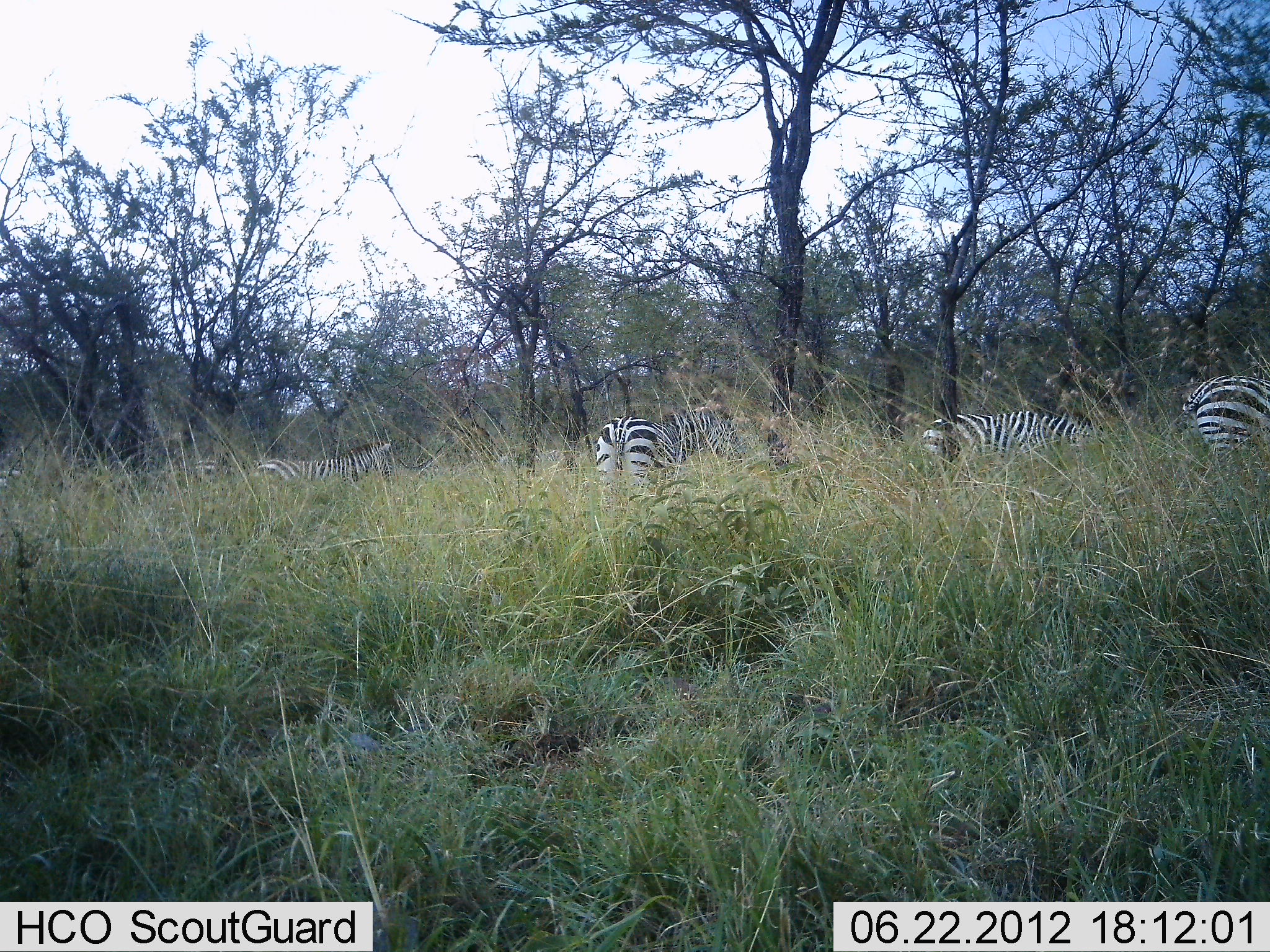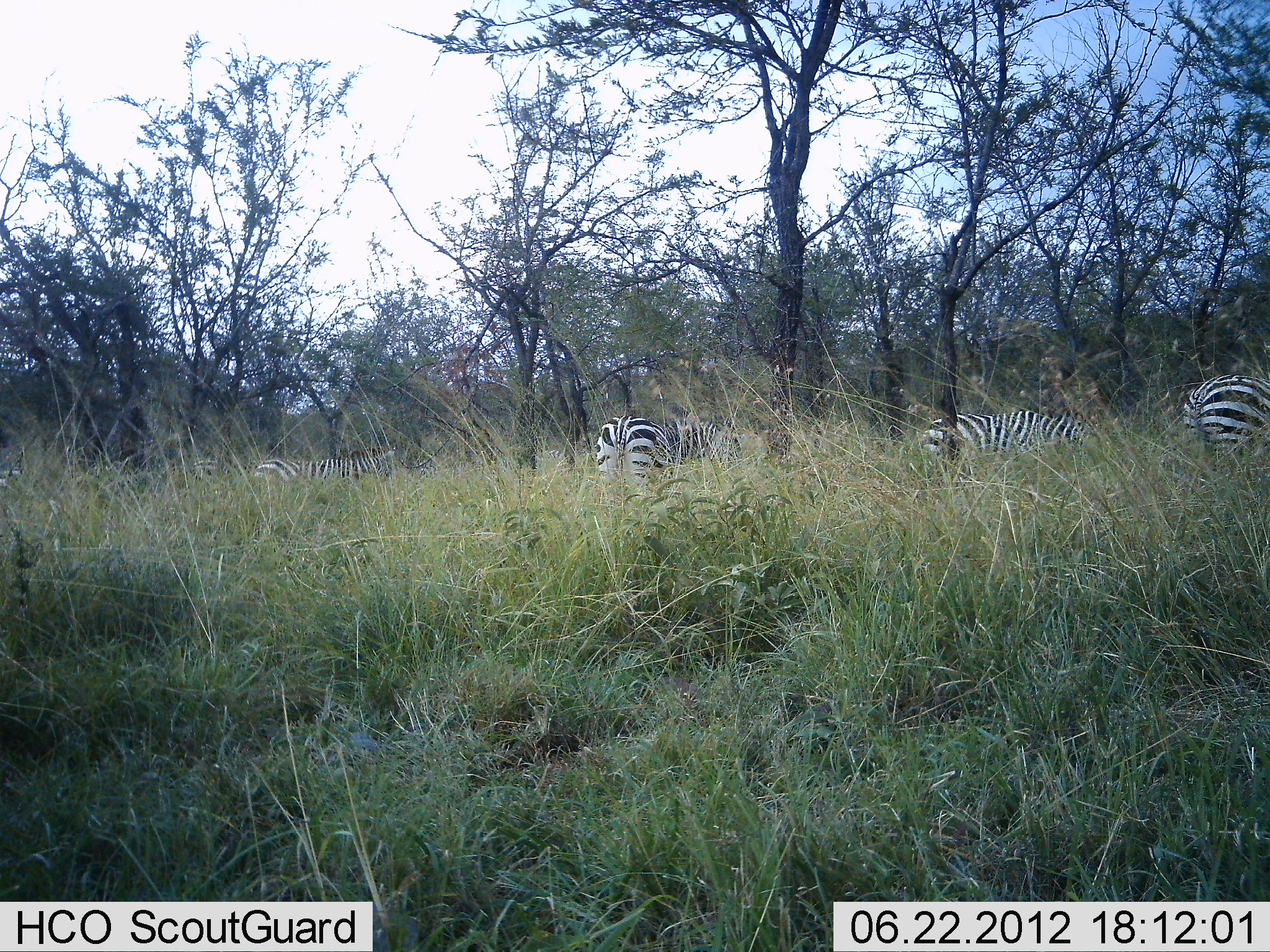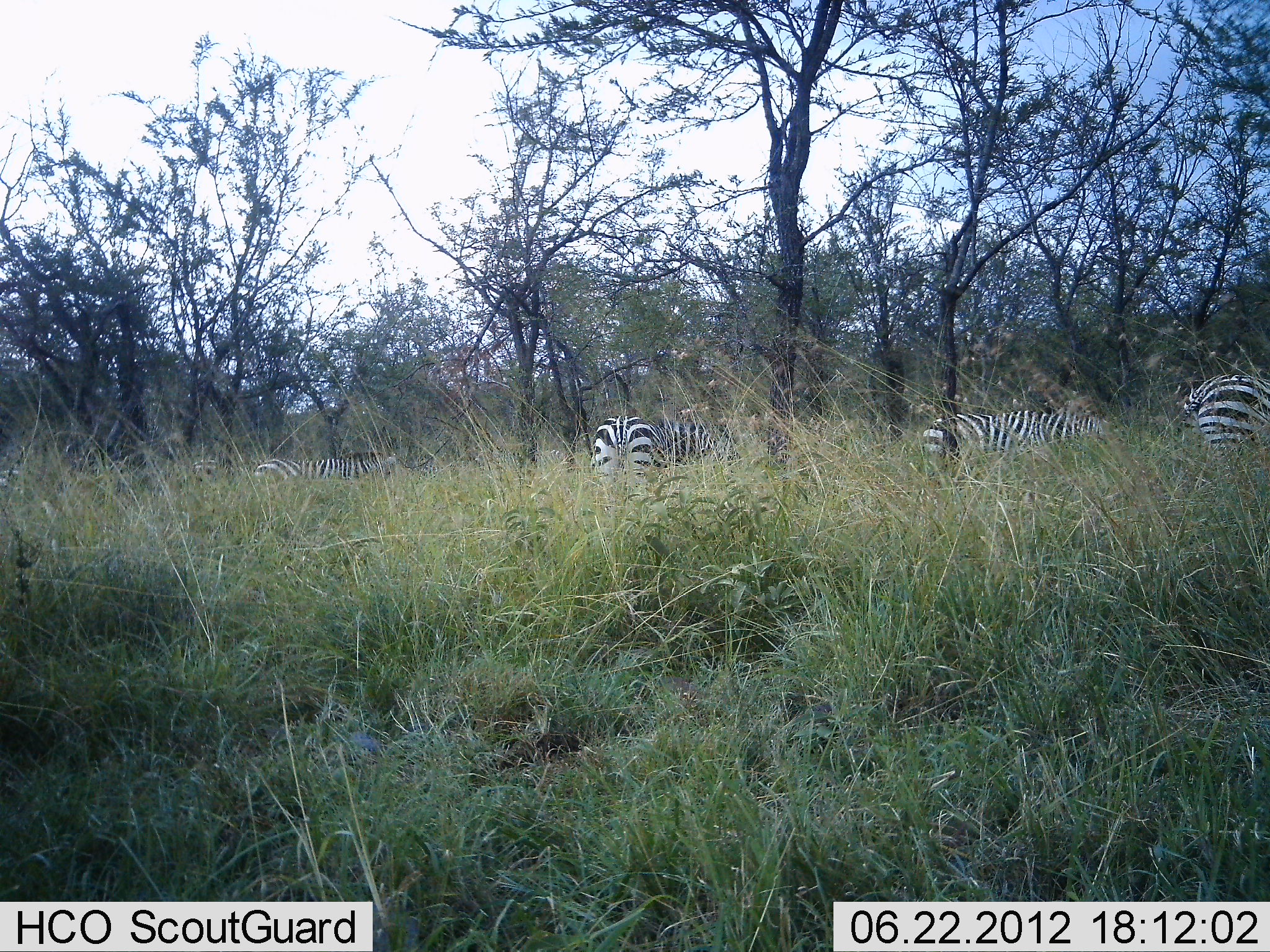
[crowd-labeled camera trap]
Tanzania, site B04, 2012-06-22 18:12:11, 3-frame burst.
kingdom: Animalia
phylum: Chordata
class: Mammalia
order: Perissodactyla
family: Equidae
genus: Equus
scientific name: Equus quagga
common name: plains zebra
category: zebra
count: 4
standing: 70%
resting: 10%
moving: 0%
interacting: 0%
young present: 0%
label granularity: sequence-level